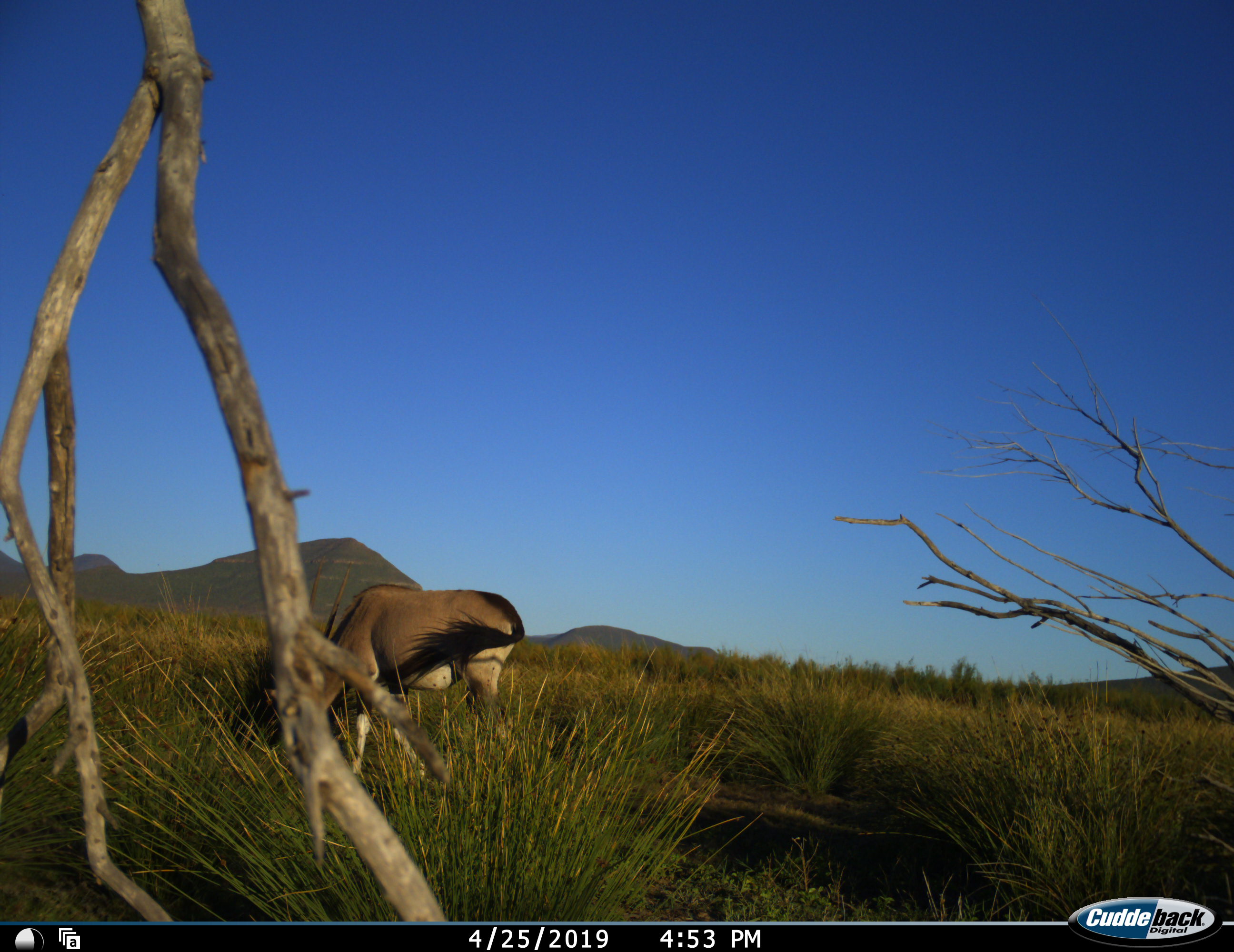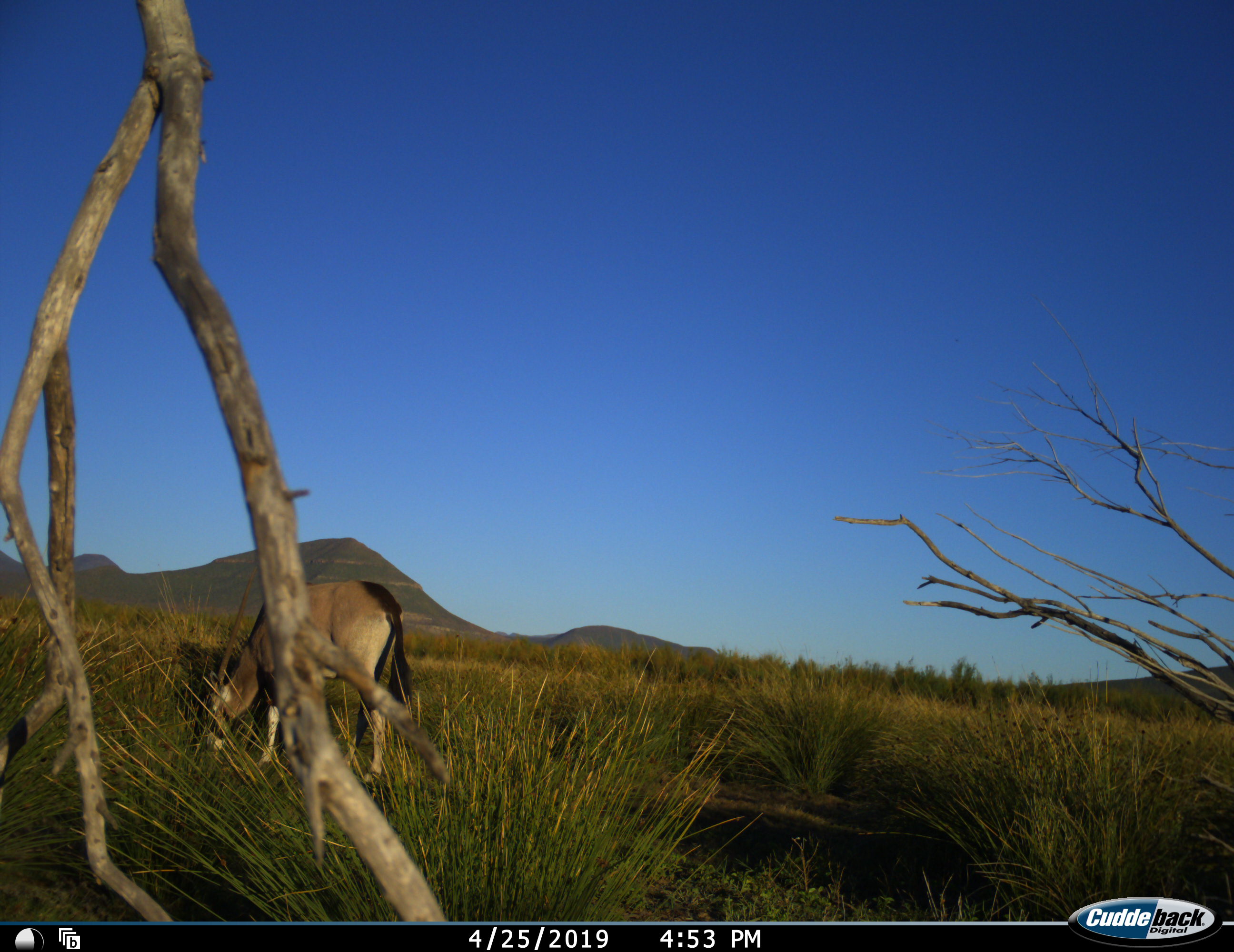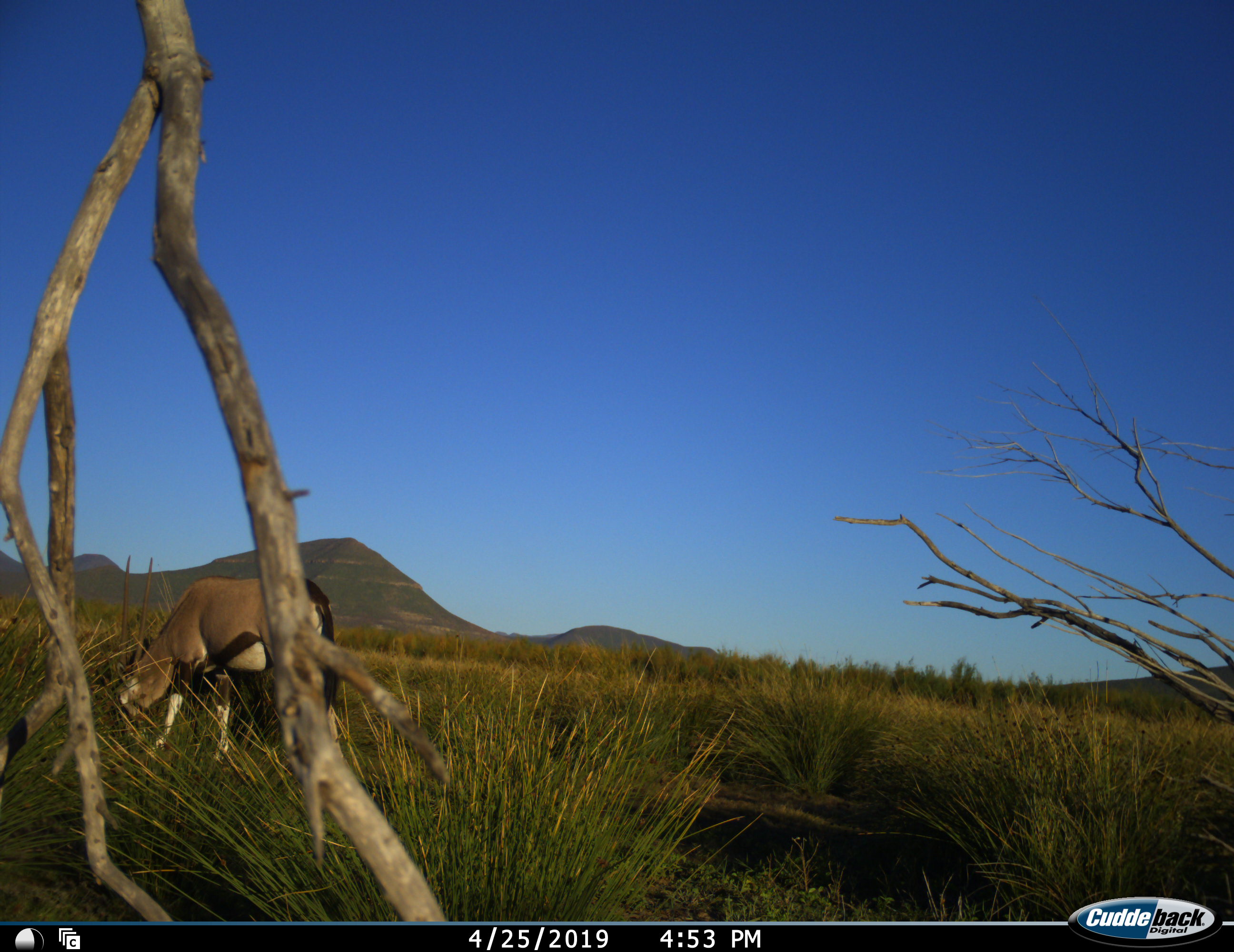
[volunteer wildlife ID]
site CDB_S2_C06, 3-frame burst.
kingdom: Animalia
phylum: Chordata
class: Mammalia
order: Artiodactyla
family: Bovidae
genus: Oryx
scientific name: Oryx gazella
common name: gemsbok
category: oryx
Oryx (gemsbok) (Oryx gazella), count 1. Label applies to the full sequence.